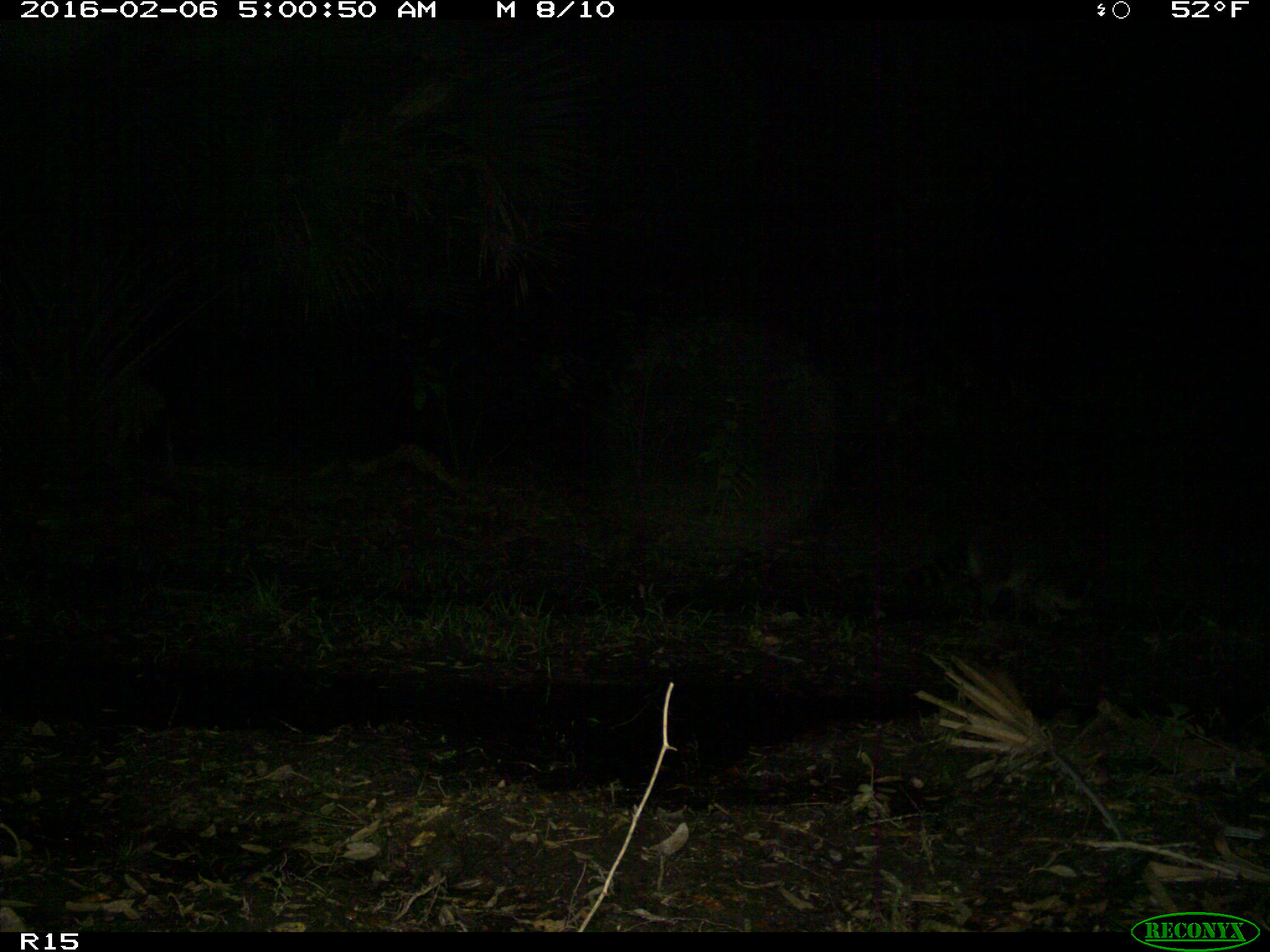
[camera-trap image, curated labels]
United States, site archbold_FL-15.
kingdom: Animalia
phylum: Chordata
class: Mammalia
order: Carnivora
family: Procyonidae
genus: Procyon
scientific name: Procyon lotor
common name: common raccoon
Procyon lotor (common raccoon).